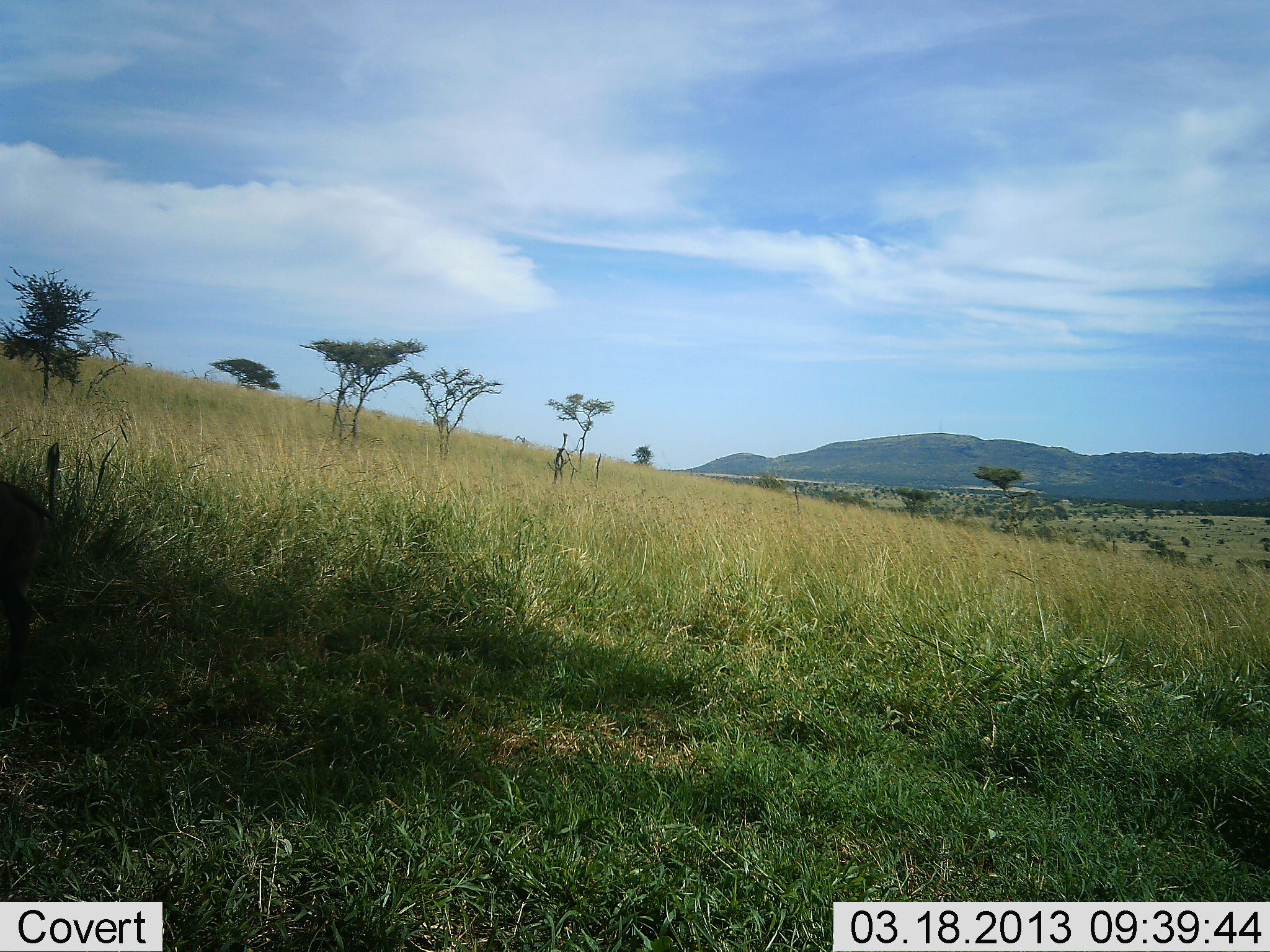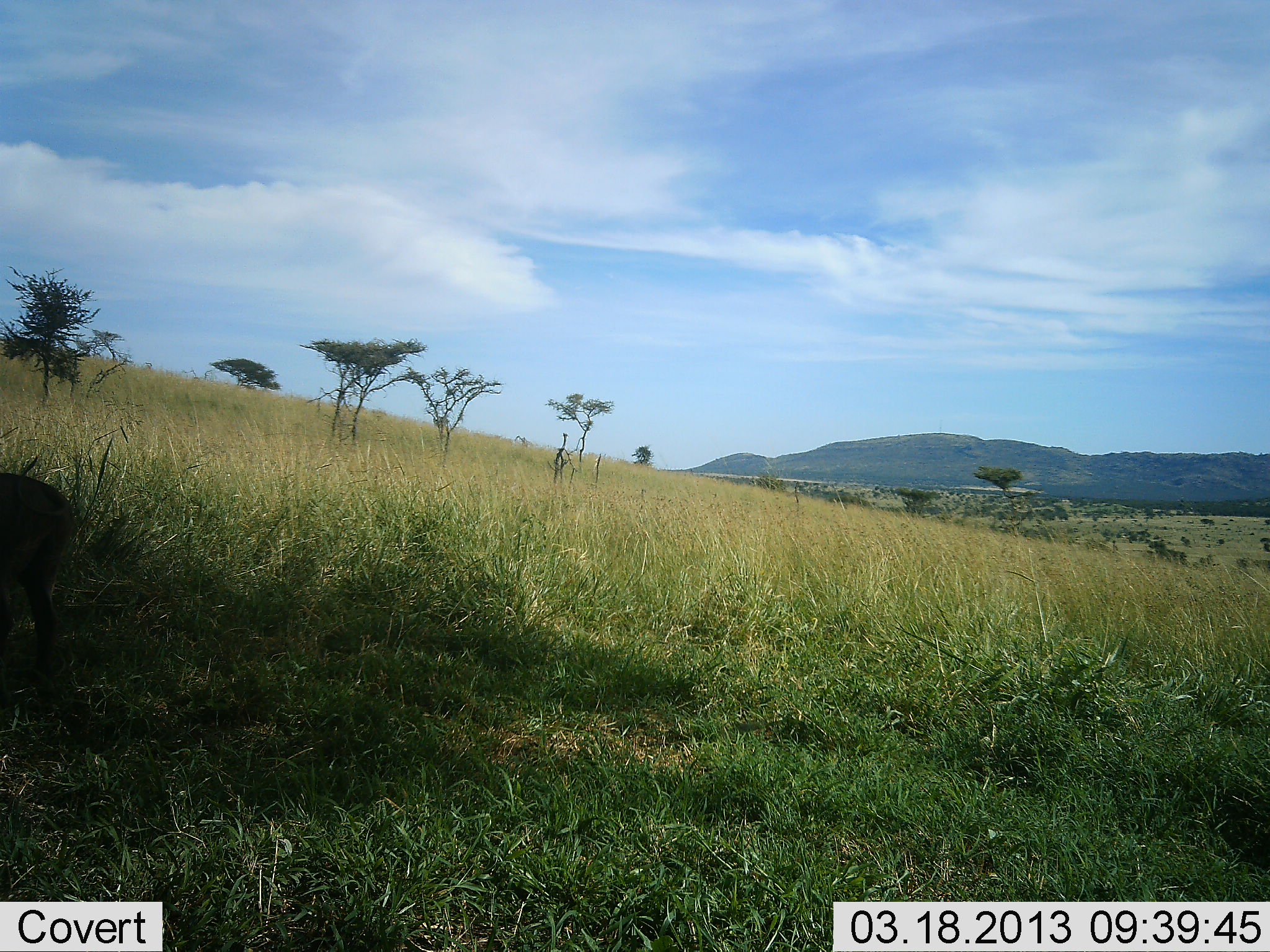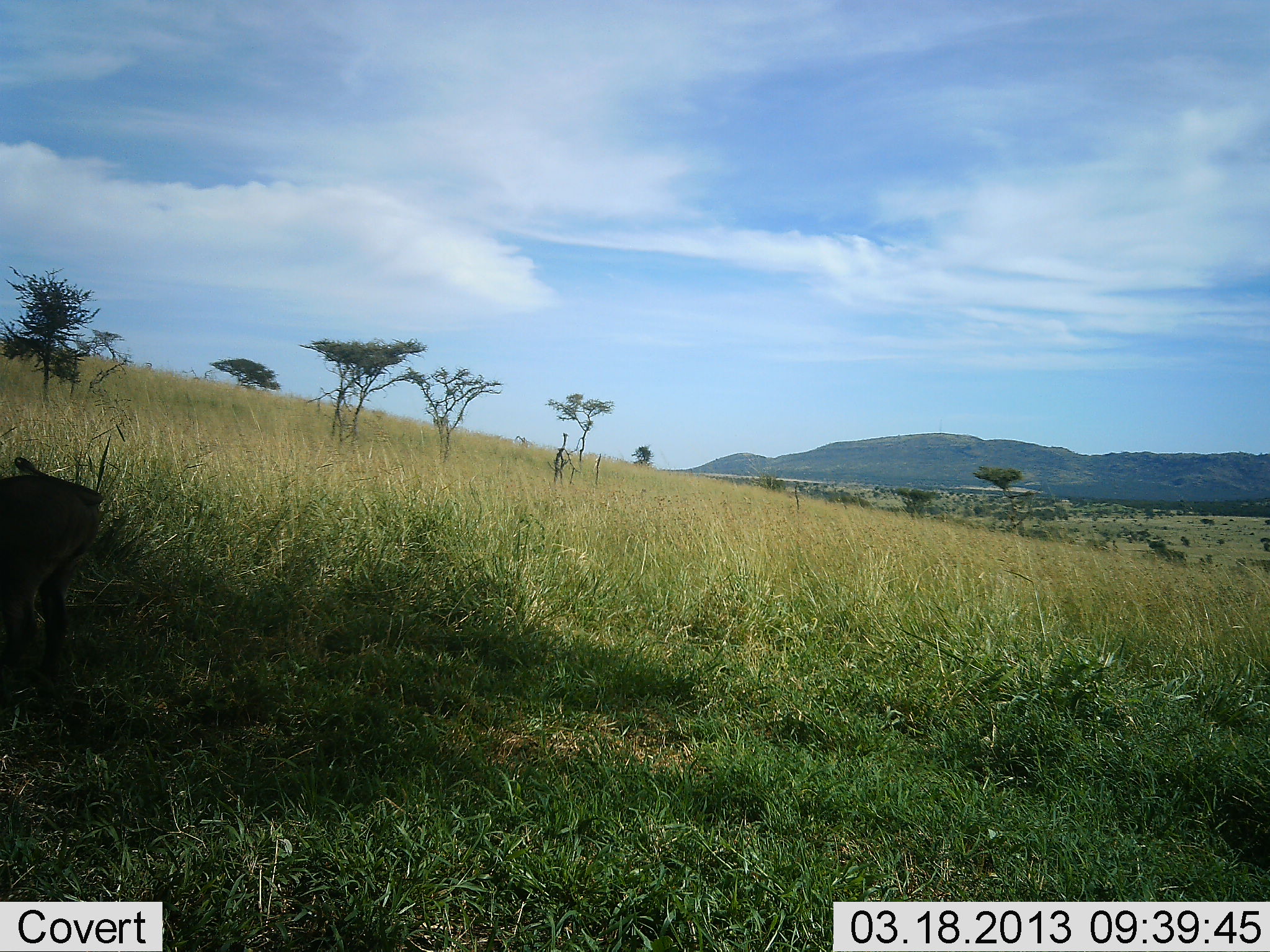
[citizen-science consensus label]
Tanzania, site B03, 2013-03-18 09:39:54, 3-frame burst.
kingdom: Animalia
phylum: Chordata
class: Mammalia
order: Artiodactyla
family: Suidae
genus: Phacochoerus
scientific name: Phacochoerus africanus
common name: warthog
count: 1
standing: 60%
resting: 0%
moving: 40%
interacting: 0%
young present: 0%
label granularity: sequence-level